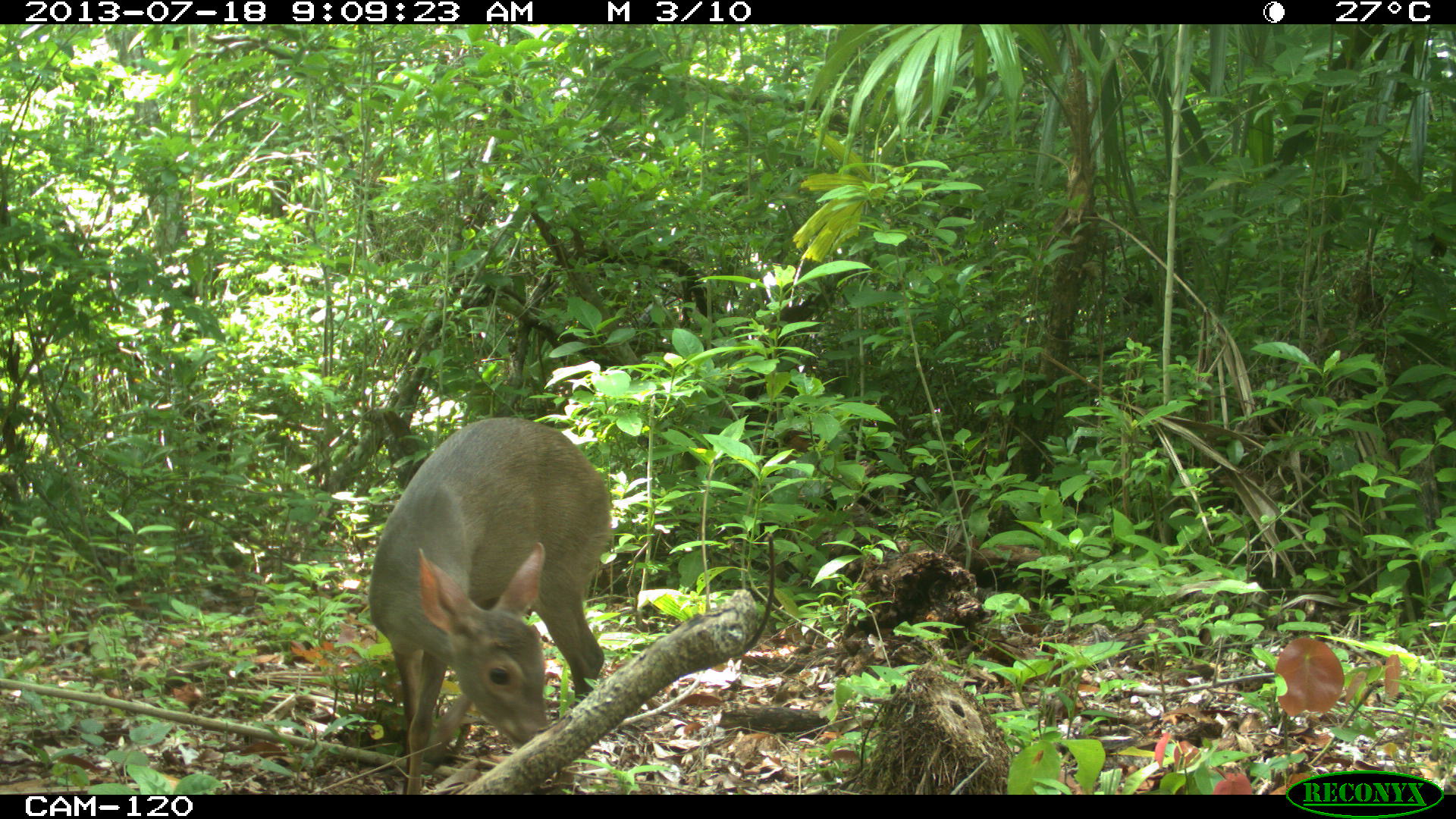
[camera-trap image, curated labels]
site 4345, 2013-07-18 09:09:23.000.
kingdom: Animalia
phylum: Chordata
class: Mammalia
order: Artiodactyla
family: Cervidae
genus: Odocoileus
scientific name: Odocoileus virginianus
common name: white-tailed deer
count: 1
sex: female